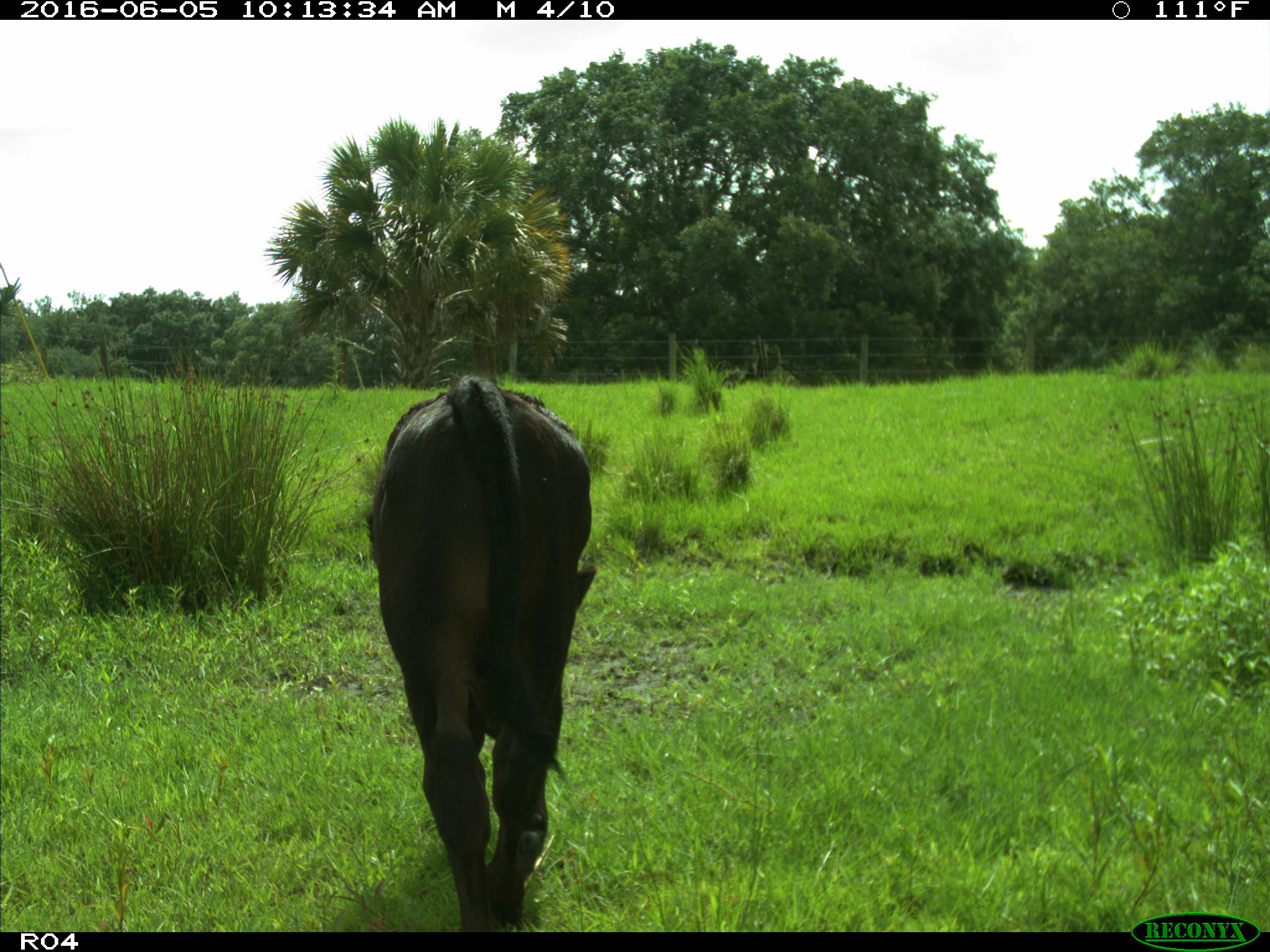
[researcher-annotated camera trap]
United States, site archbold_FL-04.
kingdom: Animalia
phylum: Chordata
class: Mammalia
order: Artiodactyla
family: Bovidae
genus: Bos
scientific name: Bos taurus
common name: domestic cow